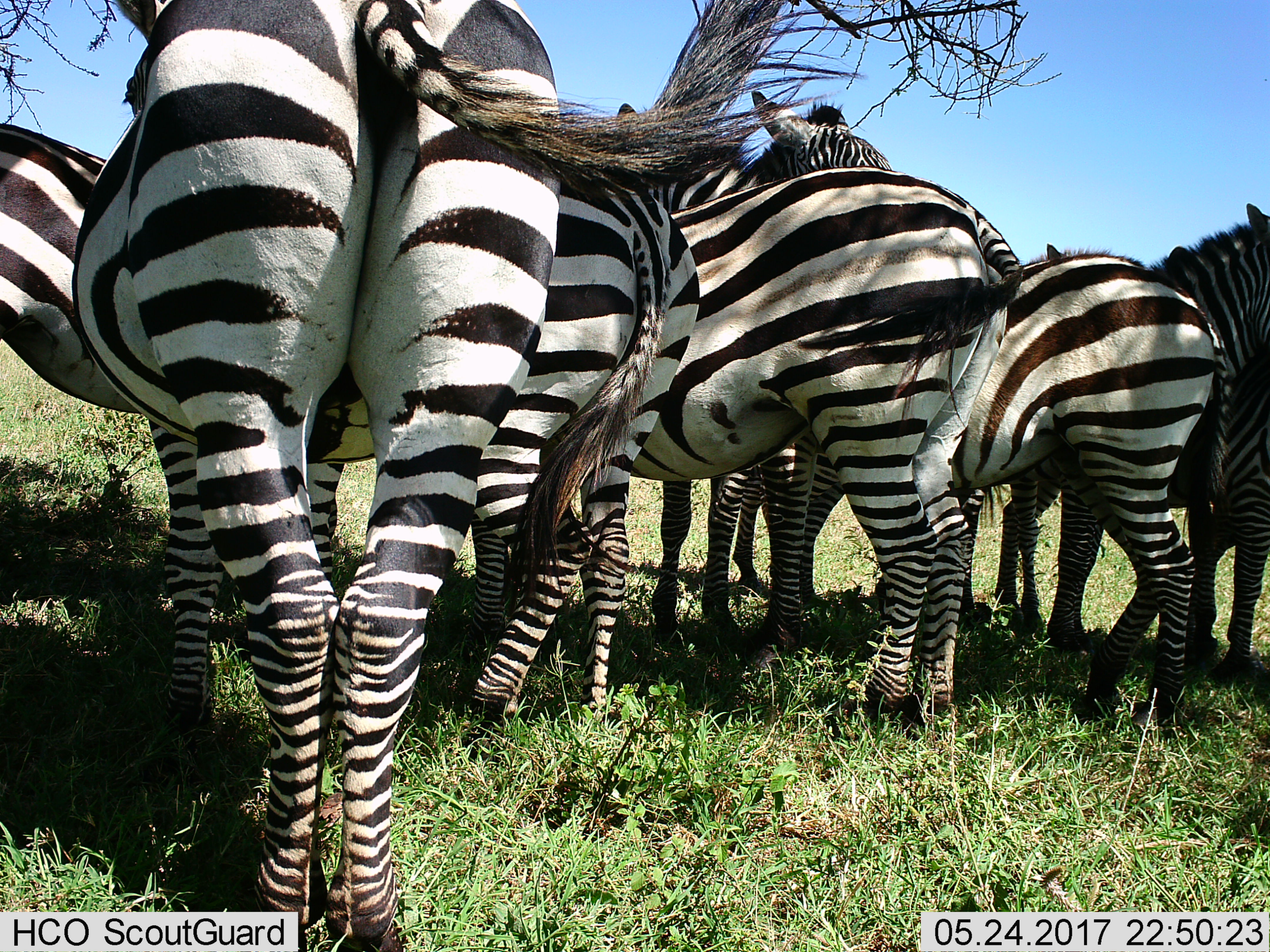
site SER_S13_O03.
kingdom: Animalia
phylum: Chordata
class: Mammalia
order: Perissodactyla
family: Equidae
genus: Equus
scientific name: Equus quagga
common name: plains zebra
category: zebraplains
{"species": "zebraplains (plains zebra) (Equus quagga)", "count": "8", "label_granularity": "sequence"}